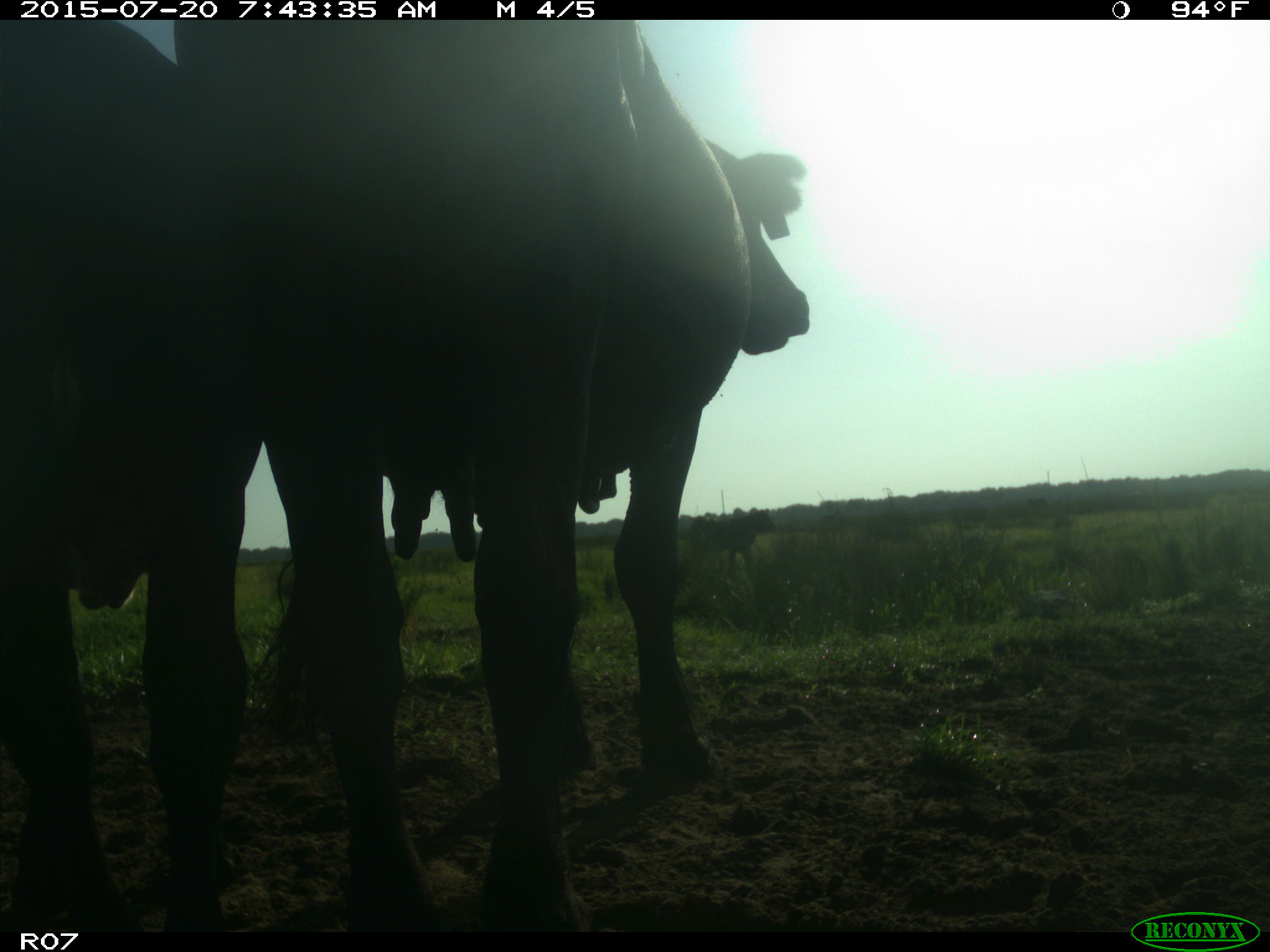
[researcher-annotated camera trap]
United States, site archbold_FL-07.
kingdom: Animalia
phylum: Chordata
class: Mammalia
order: Artiodactyla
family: Bovidae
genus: Bos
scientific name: Bos taurus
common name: domestic cow